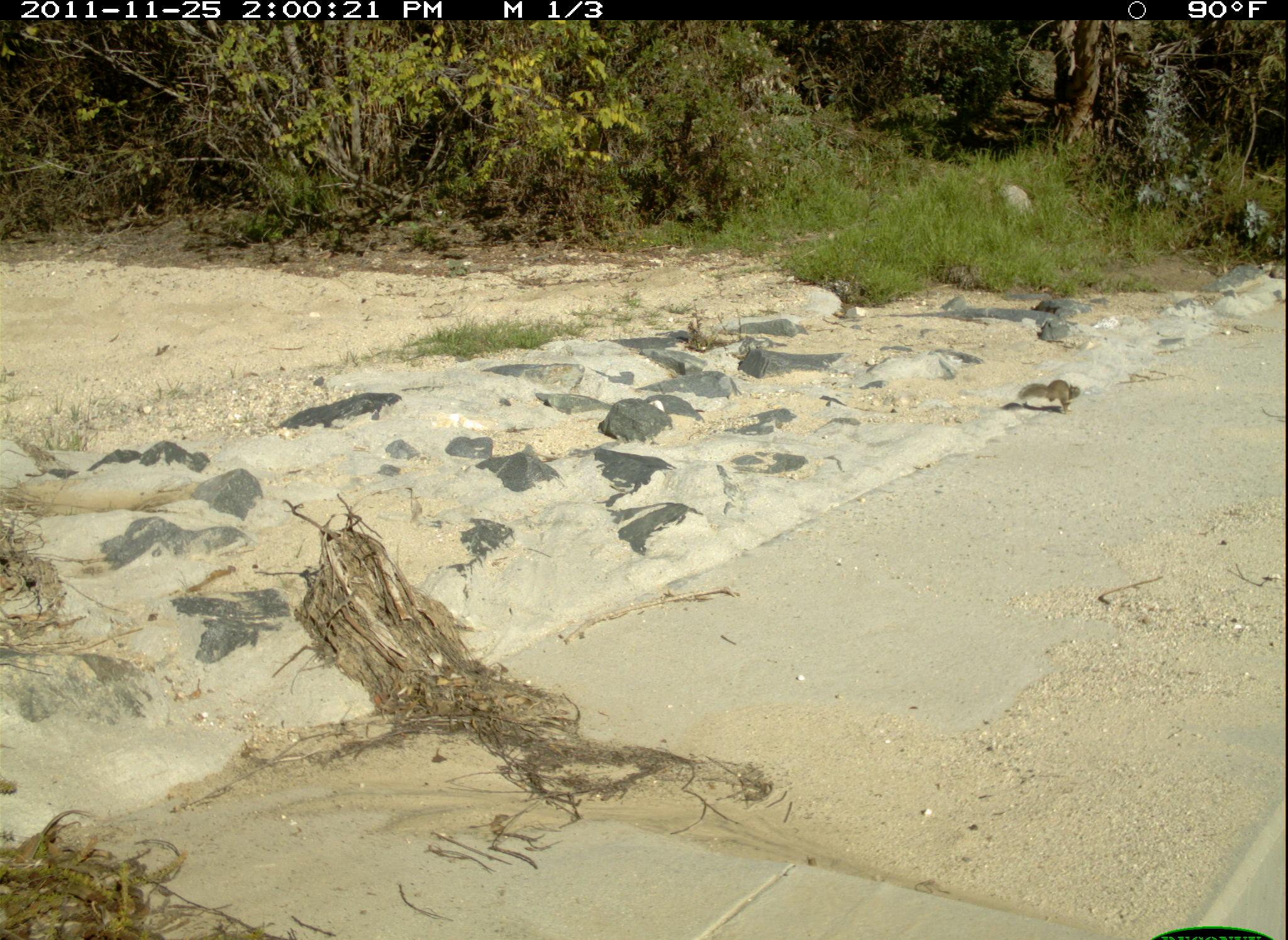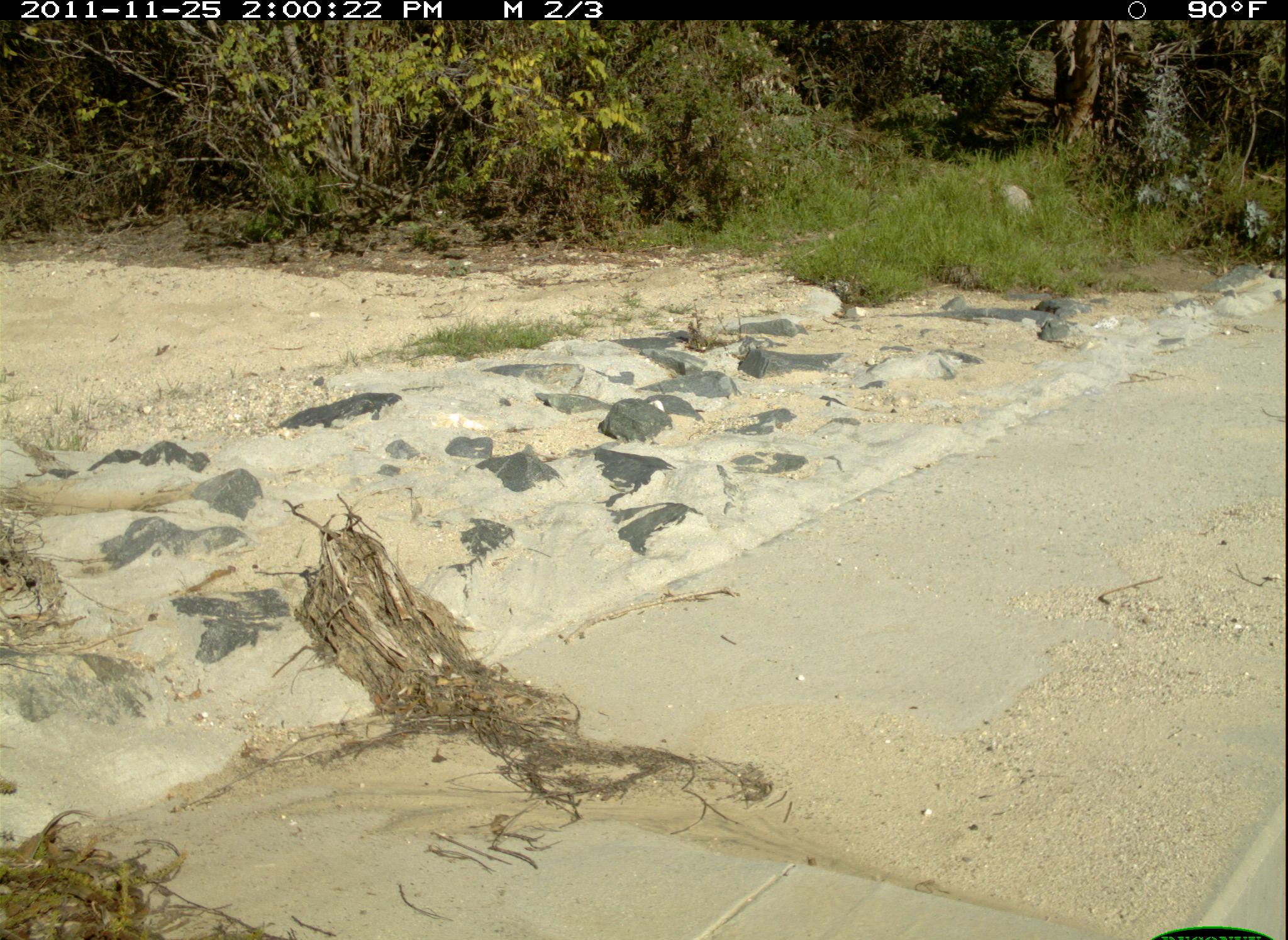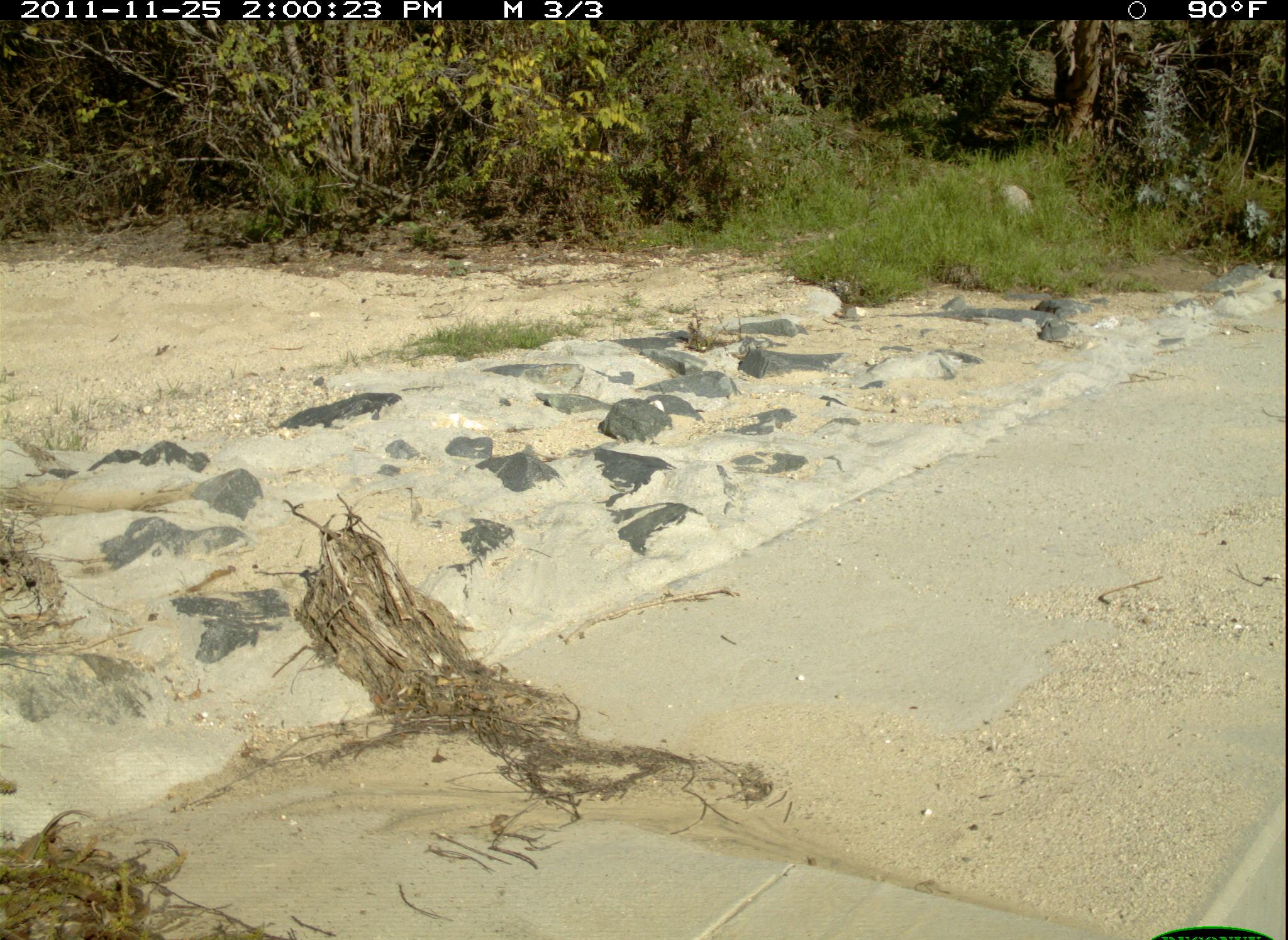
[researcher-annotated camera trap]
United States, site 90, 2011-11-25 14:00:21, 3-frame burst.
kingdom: Animalia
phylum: Chordata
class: Mammalia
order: Rodentia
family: Sciuridae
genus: Sciurus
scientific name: Sciurus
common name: squirrel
Squirrel (Sciurus).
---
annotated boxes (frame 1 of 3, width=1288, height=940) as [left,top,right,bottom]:
squirrel: [1014,376,1084,419]